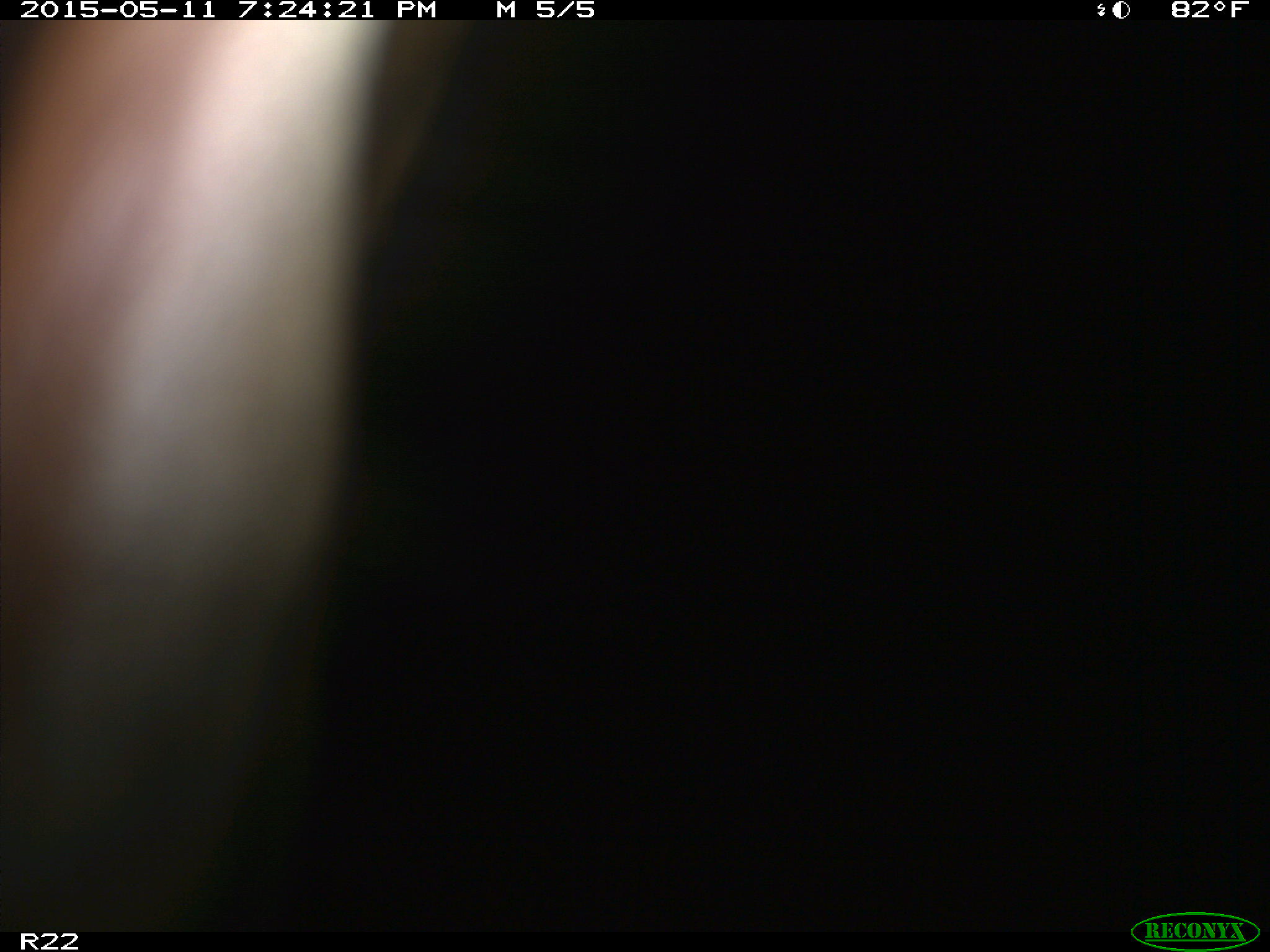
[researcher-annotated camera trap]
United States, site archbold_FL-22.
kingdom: Animalia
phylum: Chordata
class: Mammalia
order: Artiodactyla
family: Bovidae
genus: Bos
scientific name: Bos taurus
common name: domestic cow